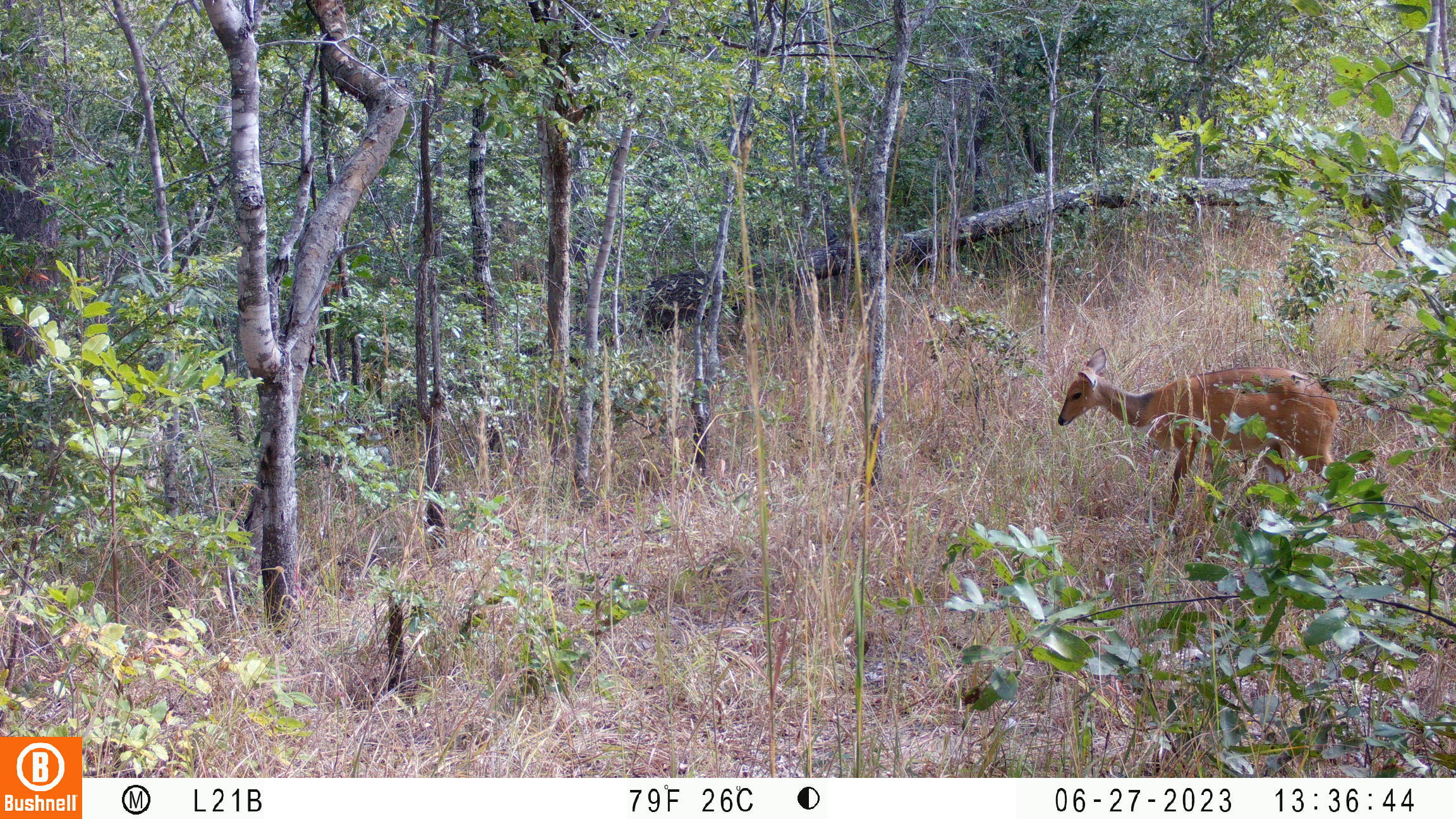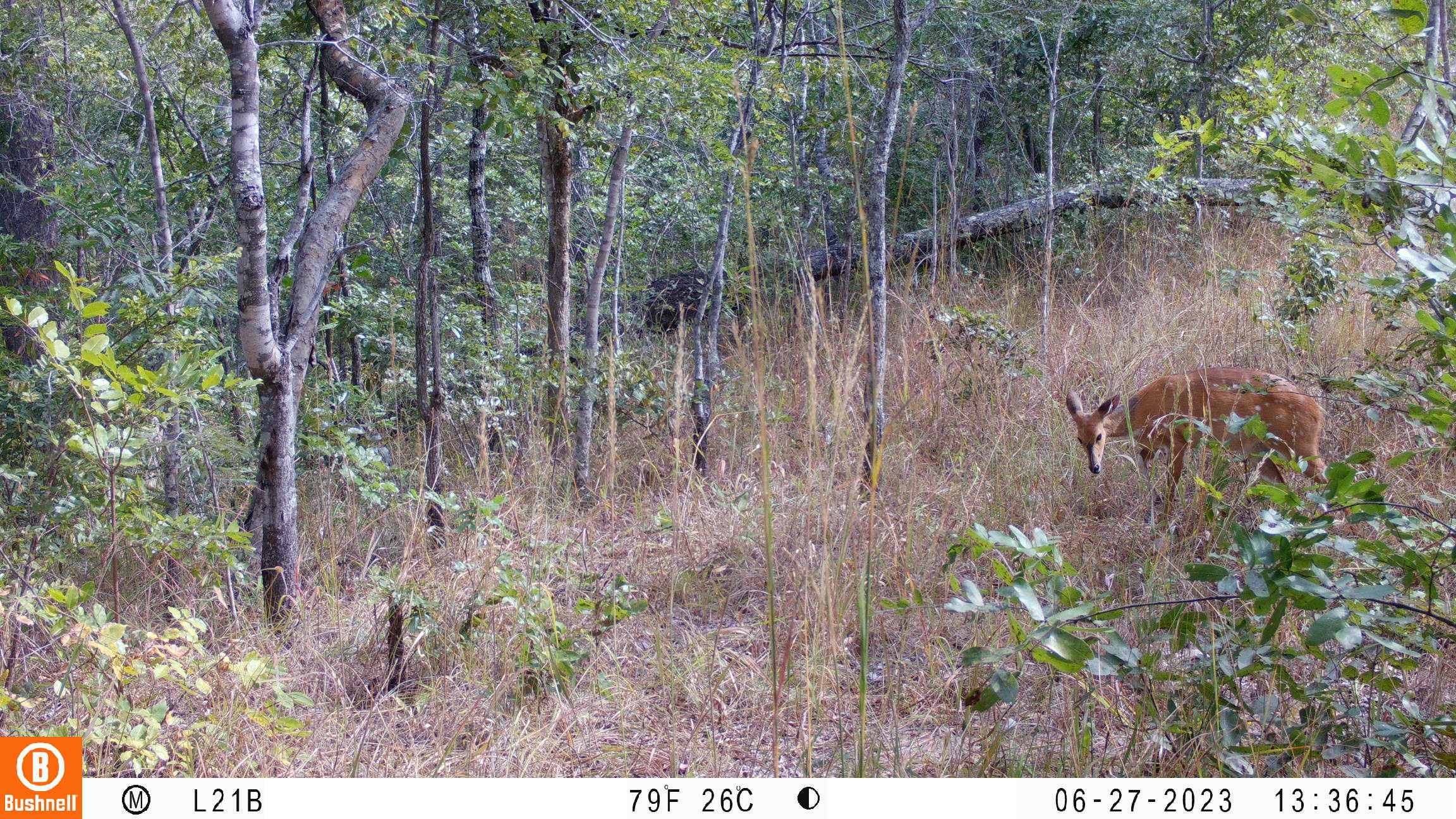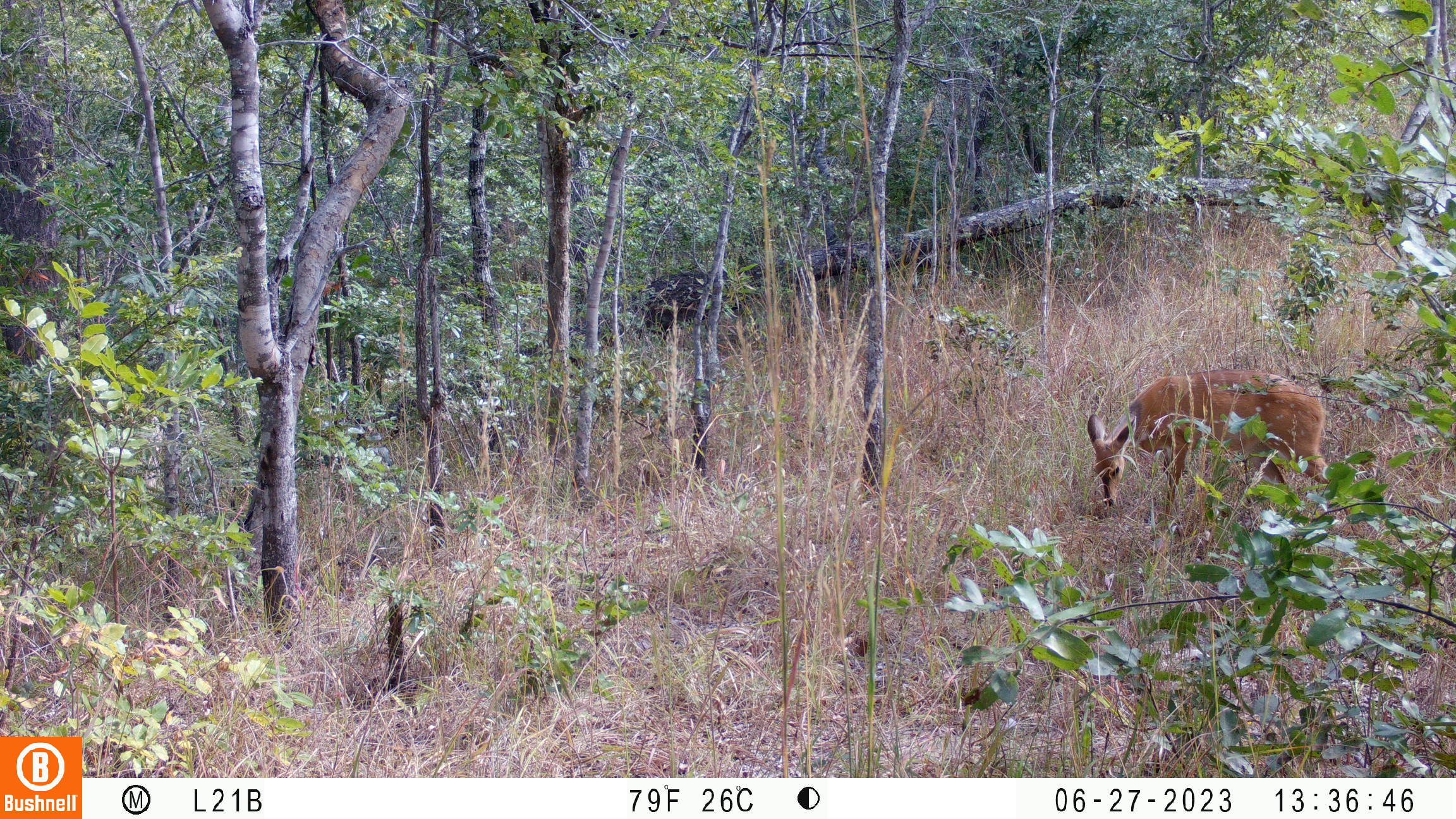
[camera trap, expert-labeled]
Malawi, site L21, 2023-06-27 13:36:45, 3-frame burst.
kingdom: Animalia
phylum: Chordata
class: Mammalia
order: Artiodactyla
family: Bovidae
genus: Tragelaphus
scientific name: Tragelaphus sylvaticus sylvaticus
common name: cape bushbuck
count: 1